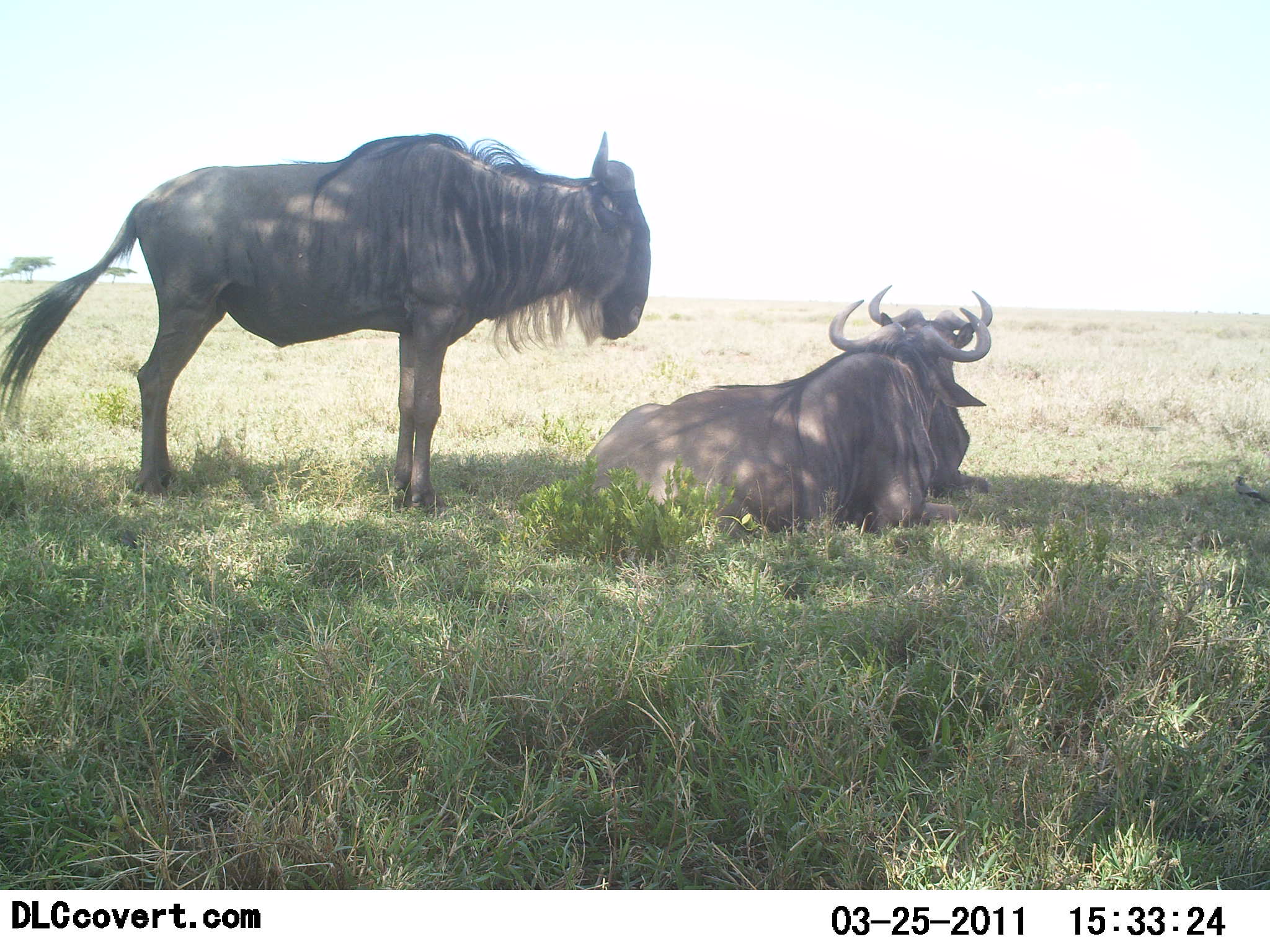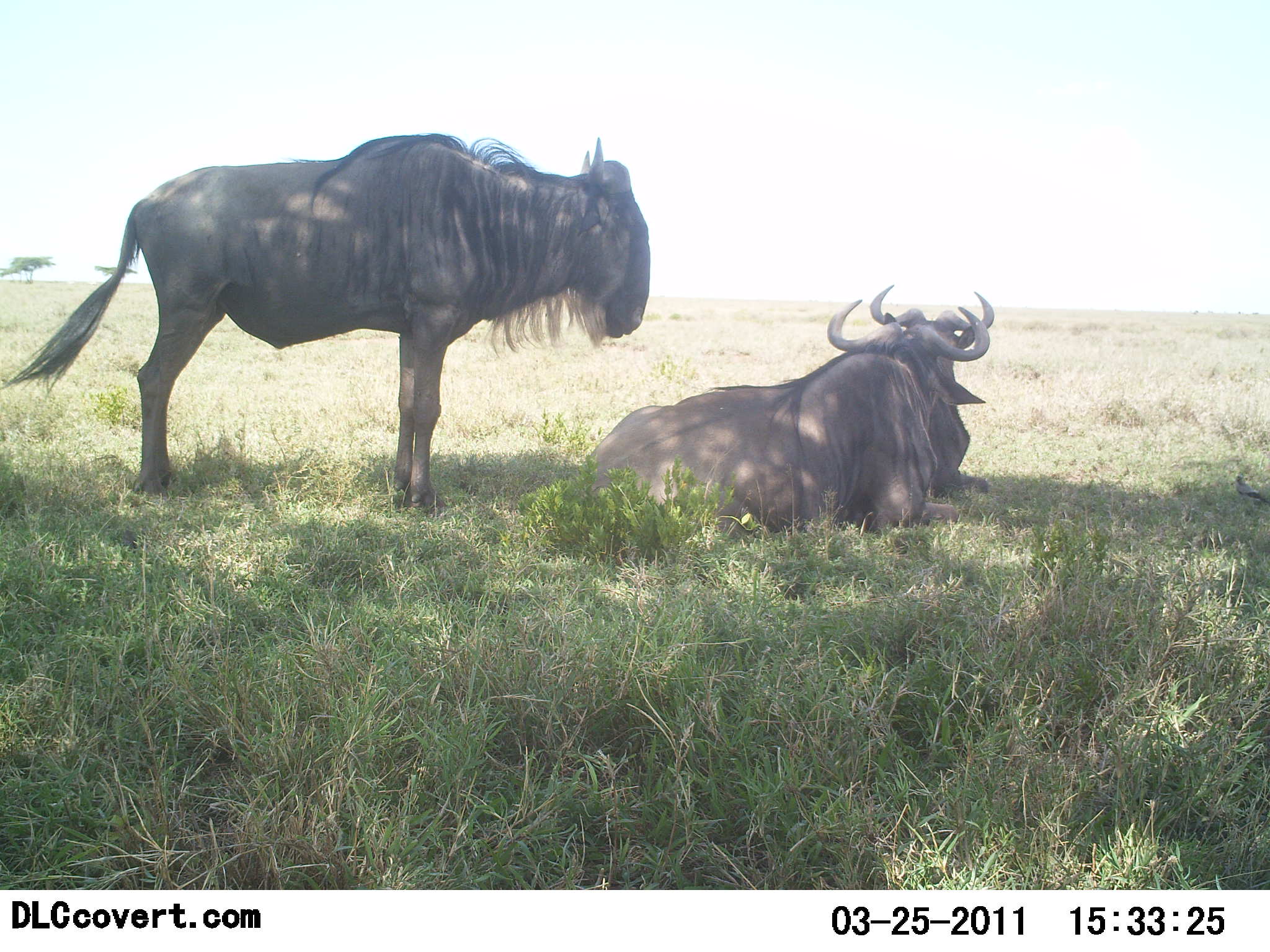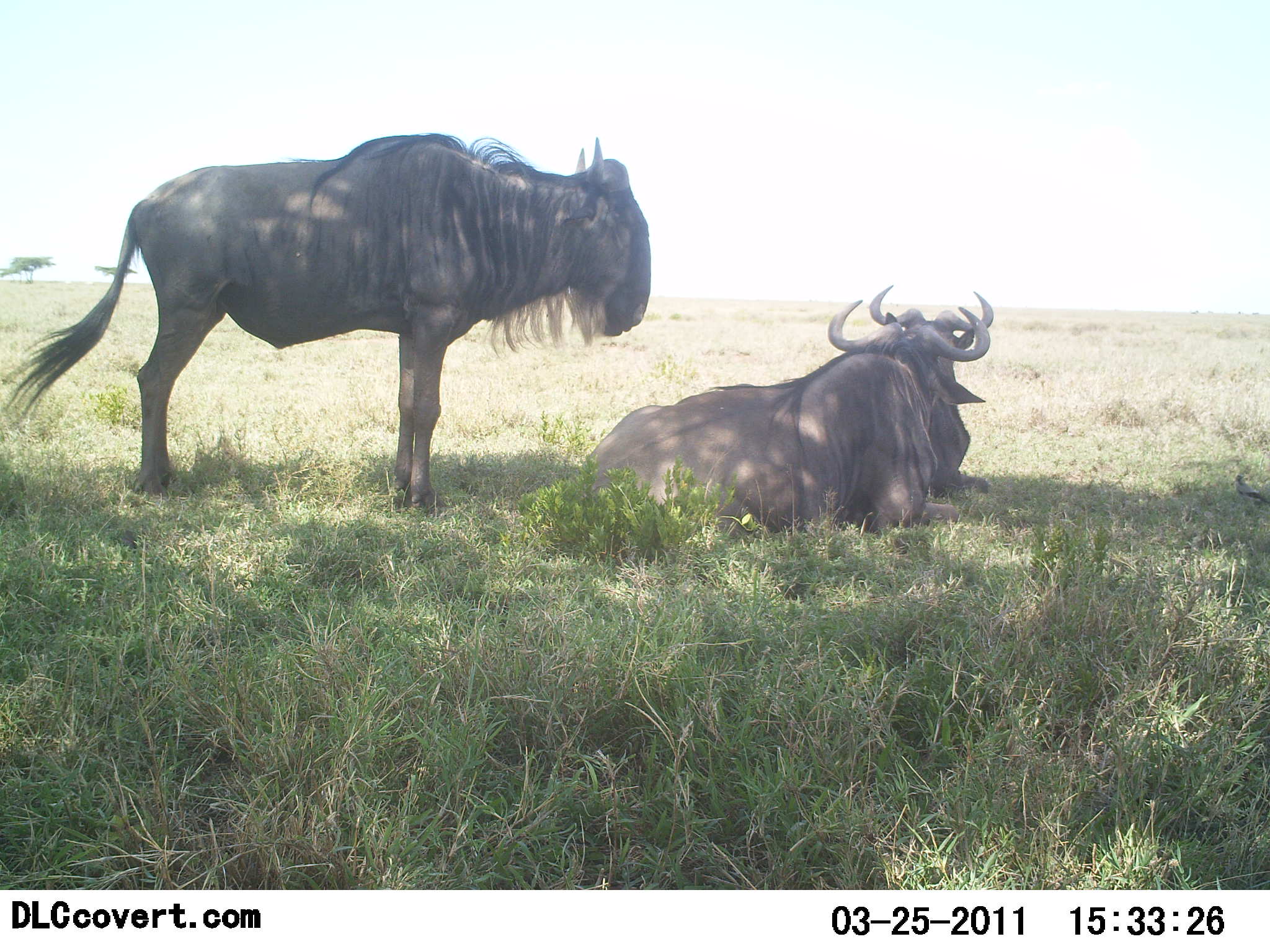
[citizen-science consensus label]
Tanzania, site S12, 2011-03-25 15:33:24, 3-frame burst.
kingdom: Animalia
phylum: Chordata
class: Mammalia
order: Artiodactyla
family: Bovidae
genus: Connochaetes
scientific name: Connochaetes taurinus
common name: blue wildebeest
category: wildebeest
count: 3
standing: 91%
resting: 100%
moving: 0%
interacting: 0%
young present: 0%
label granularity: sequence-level